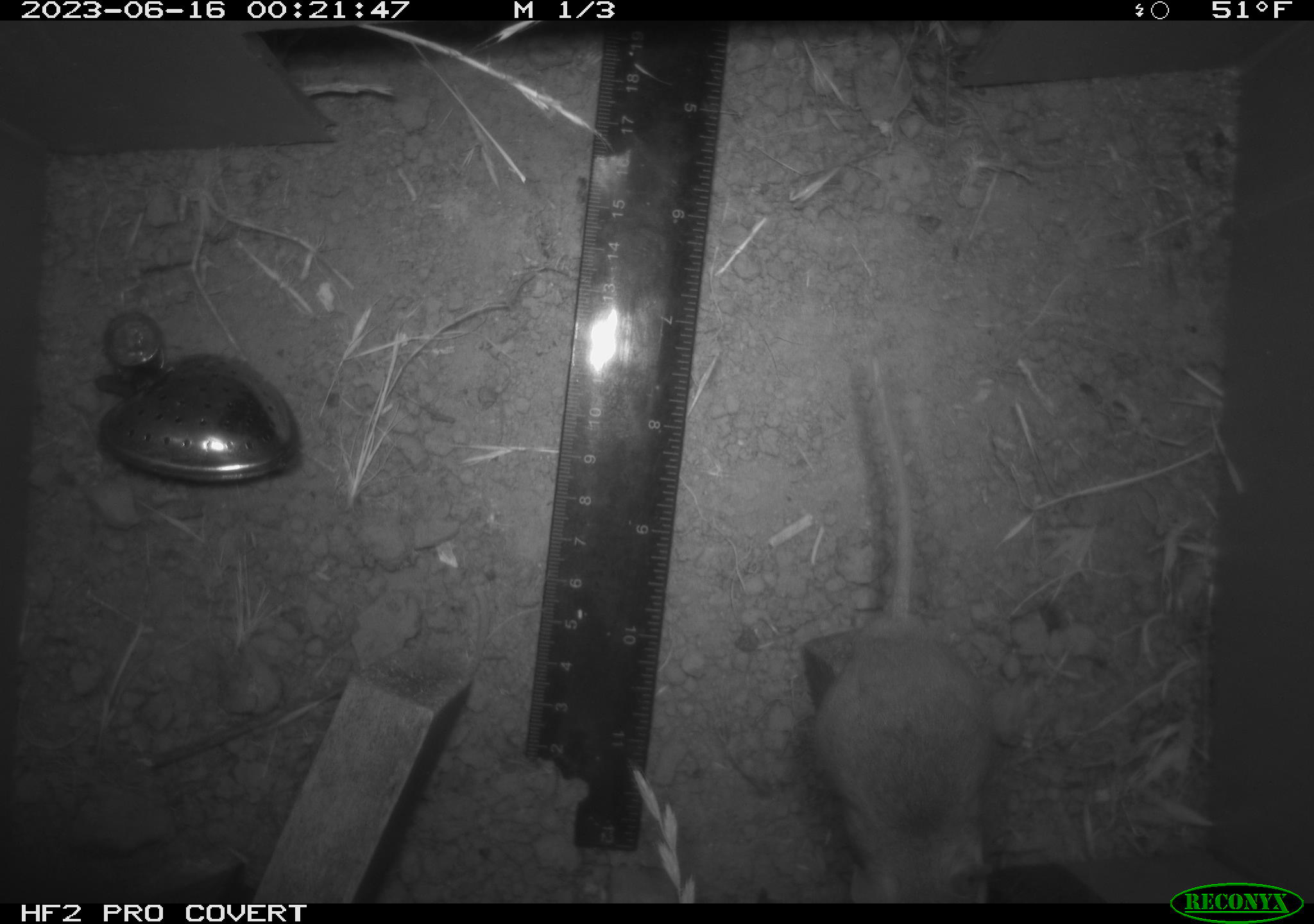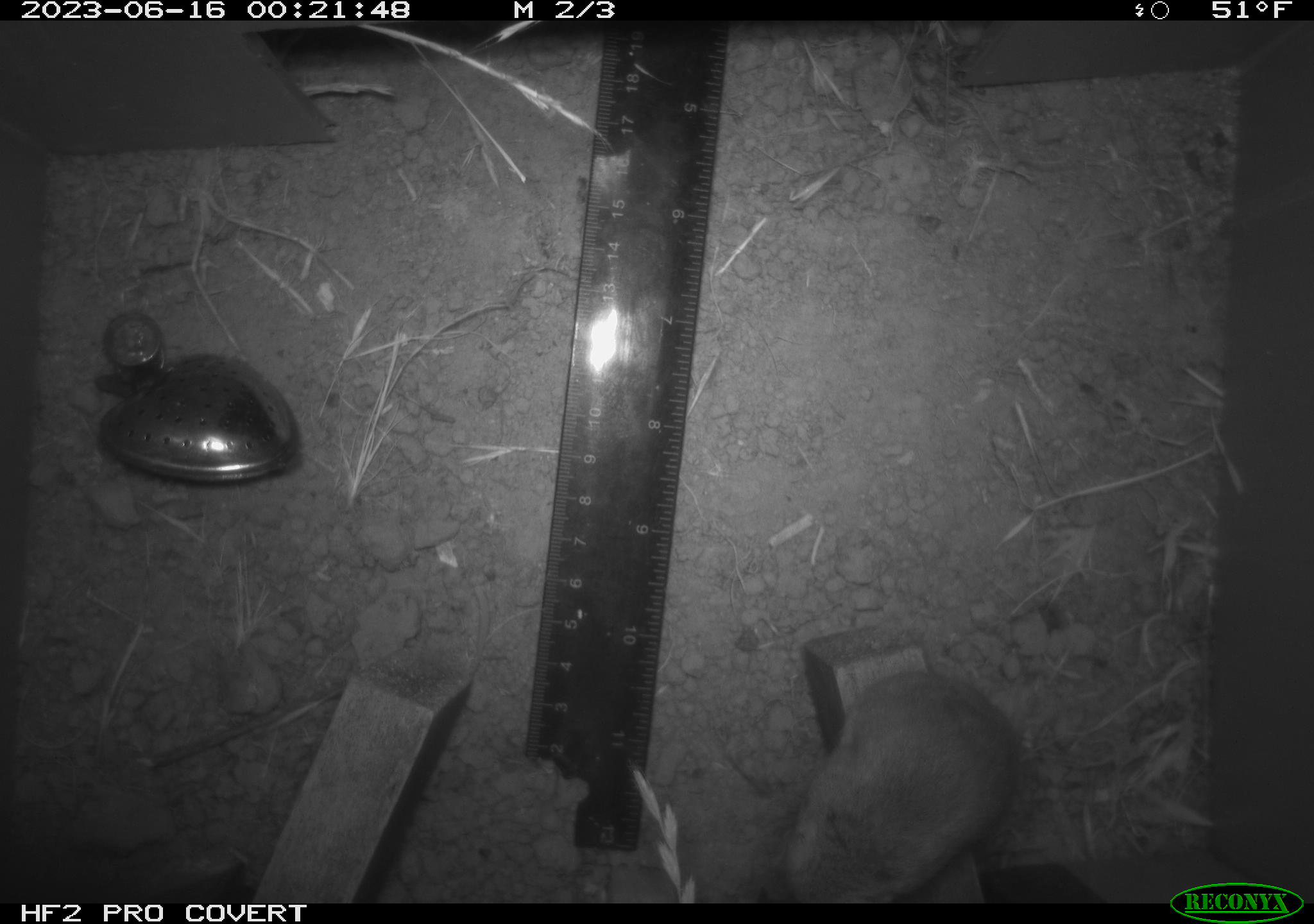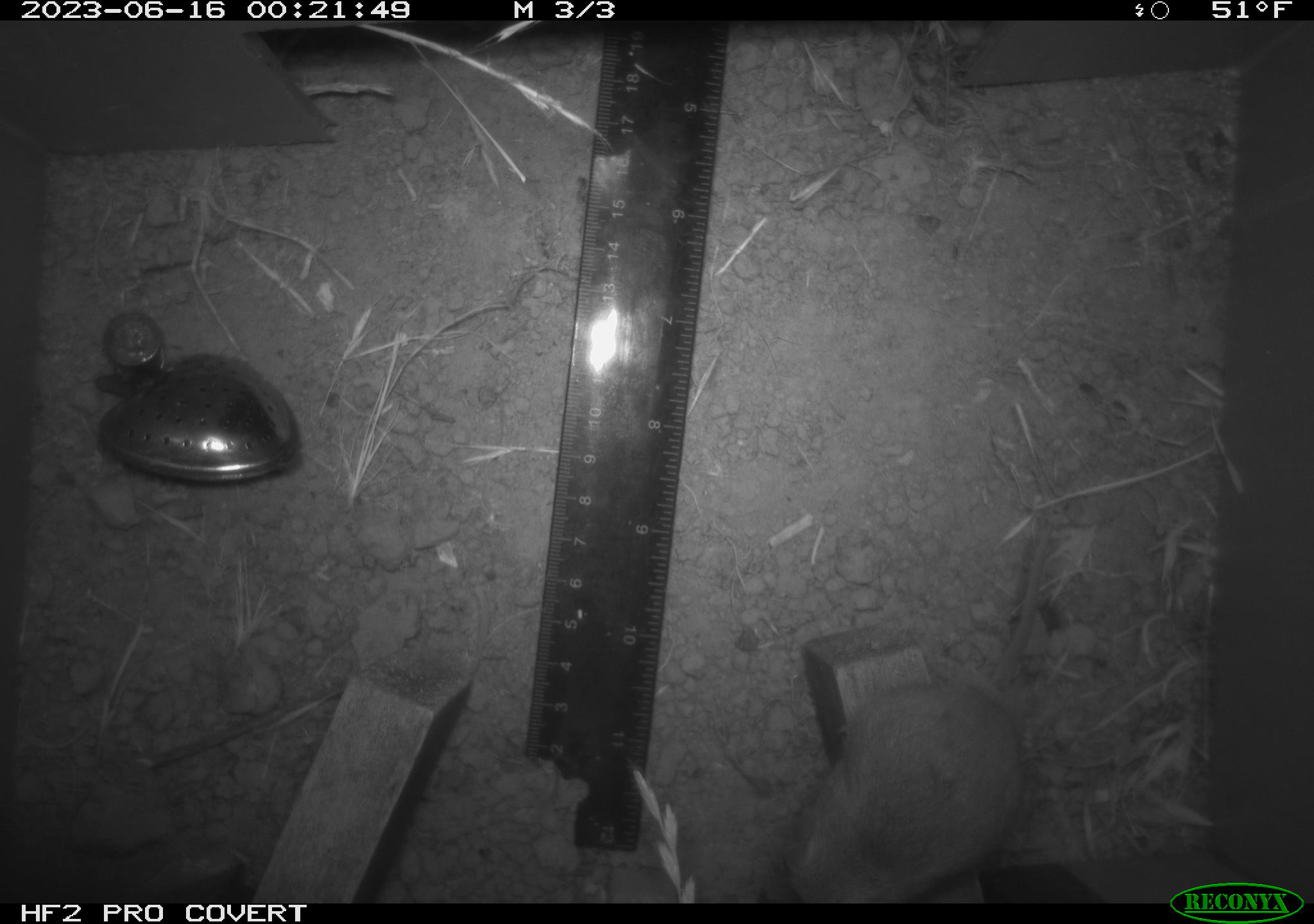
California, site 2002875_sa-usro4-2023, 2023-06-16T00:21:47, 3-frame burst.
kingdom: Animalia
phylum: Chordata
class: Mammalia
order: Rodentia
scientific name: Rodentia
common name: mouse species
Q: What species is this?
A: Mouse species (Rodentia).